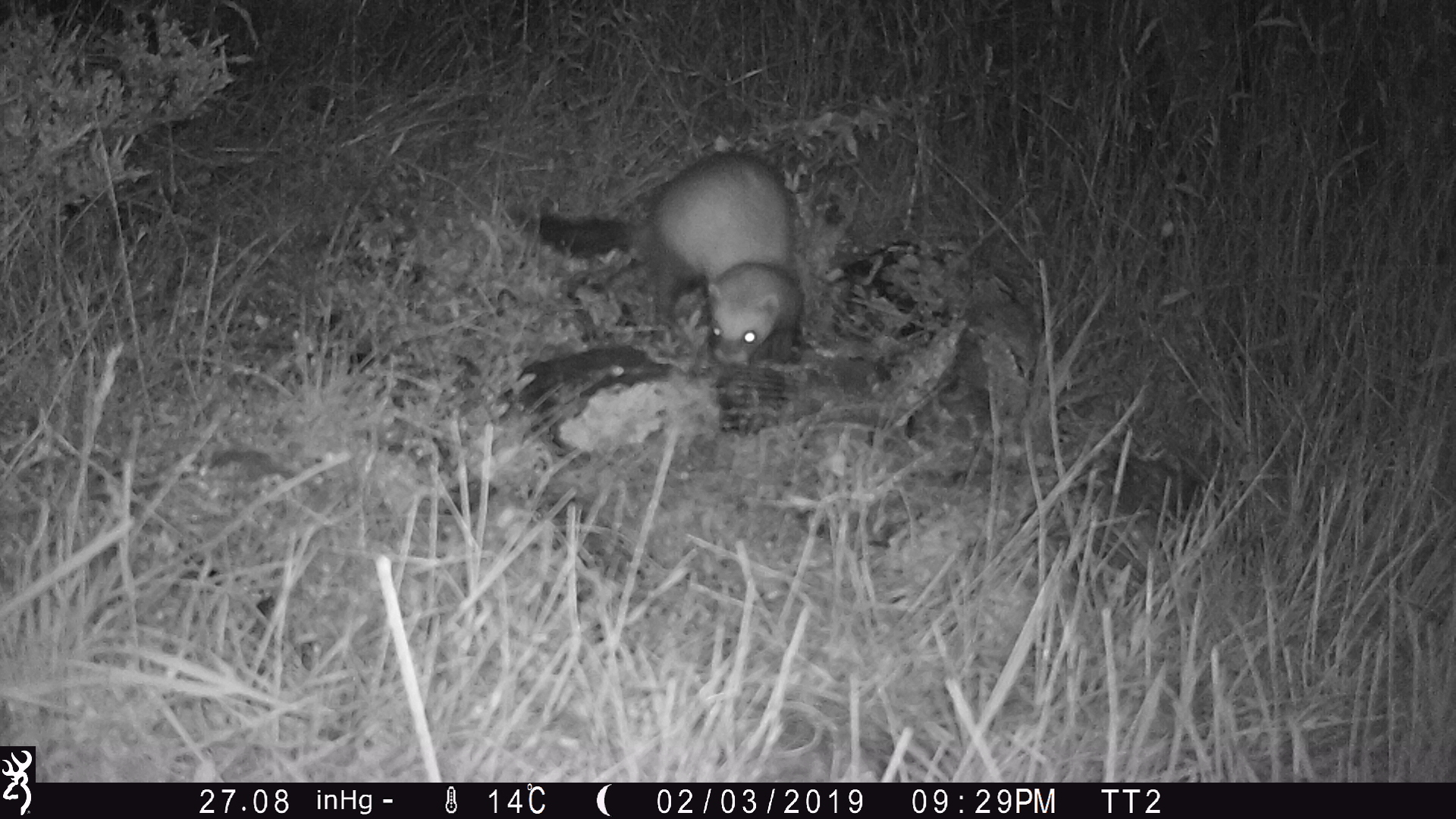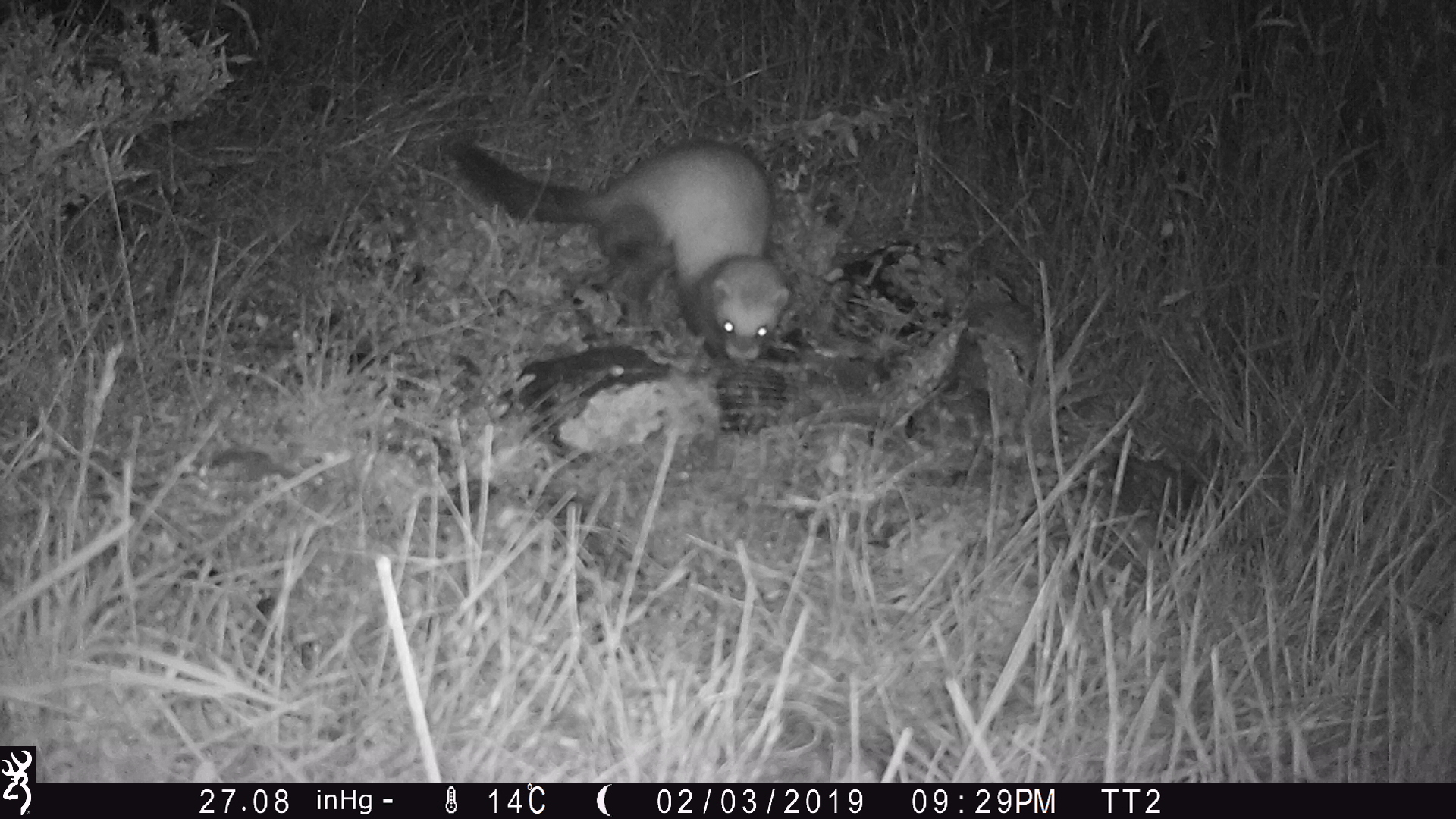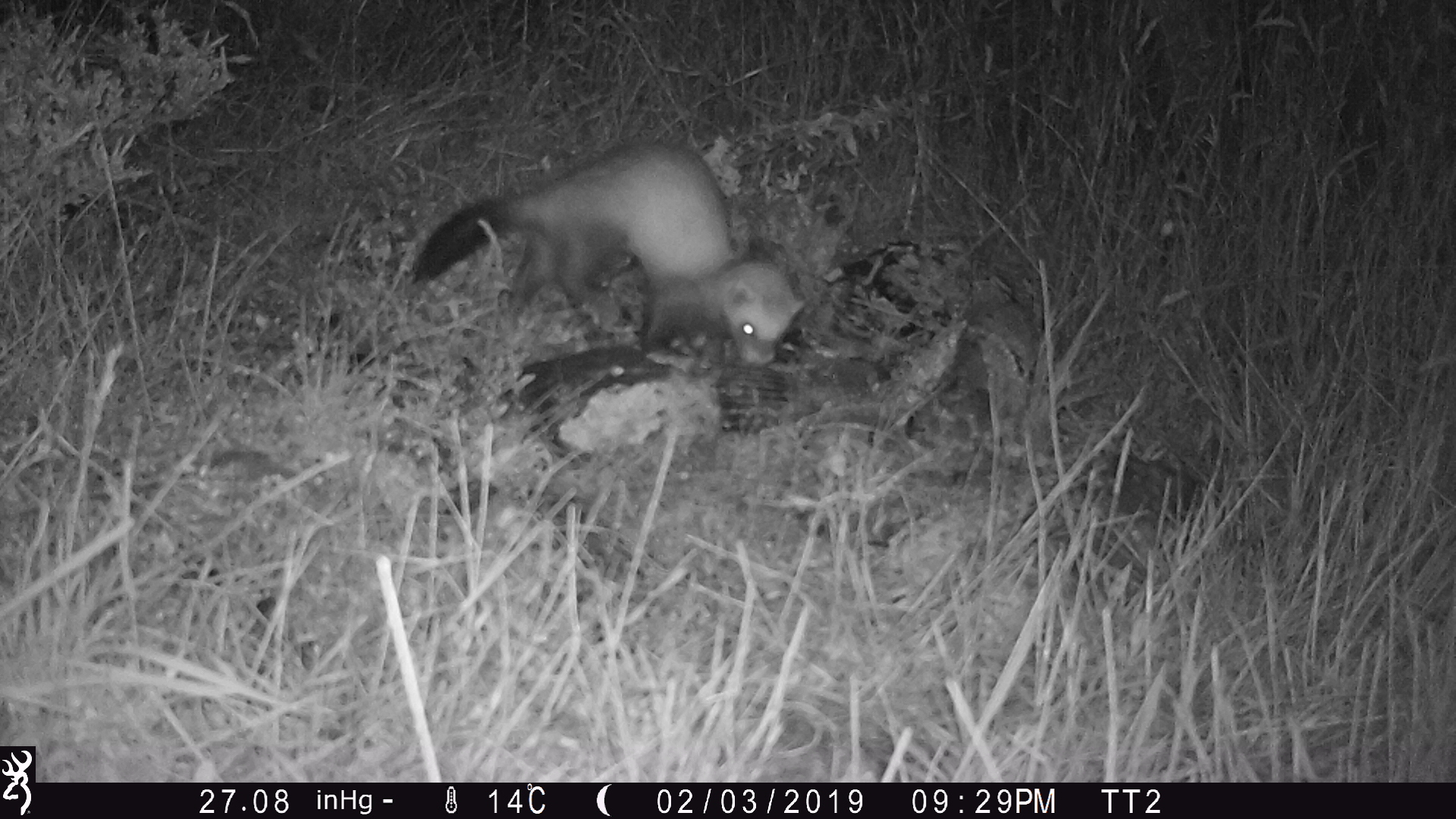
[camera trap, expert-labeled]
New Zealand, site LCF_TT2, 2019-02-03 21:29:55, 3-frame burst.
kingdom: Animalia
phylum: Chordata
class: Mammalia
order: Carnivora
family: Mustelidae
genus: Mustela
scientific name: Mustela furo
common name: ferret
Ferret (Mustela furo).